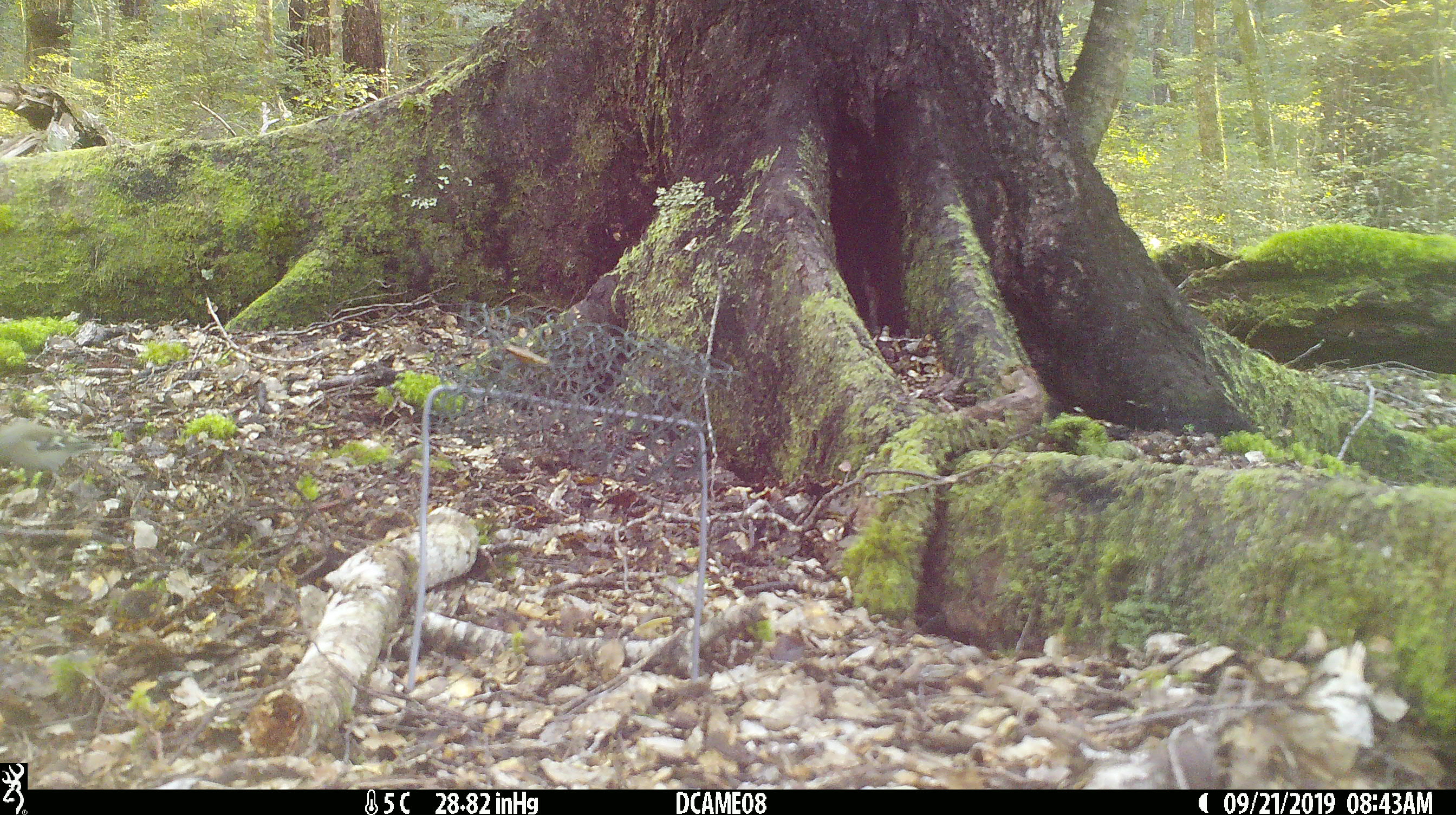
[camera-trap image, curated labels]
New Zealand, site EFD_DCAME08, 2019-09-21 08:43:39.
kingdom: Animalia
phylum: Chordata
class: Aves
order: Passeriformes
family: Fringillidae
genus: Fringilla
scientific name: Fringilla coelebs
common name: common chaffinch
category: chaffinch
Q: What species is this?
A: Chaffinch (common chaffinch) (Fringilla coelebs).